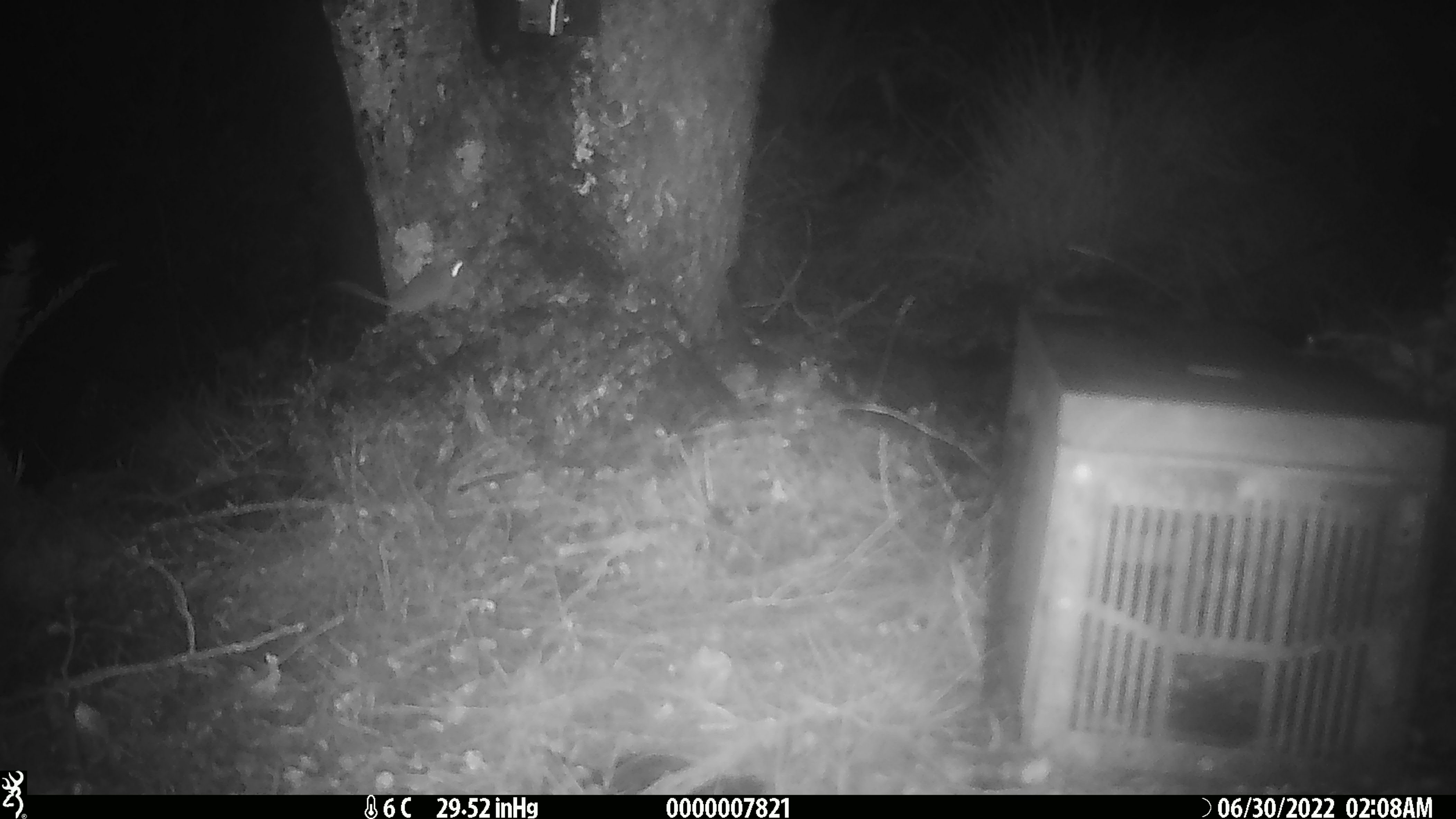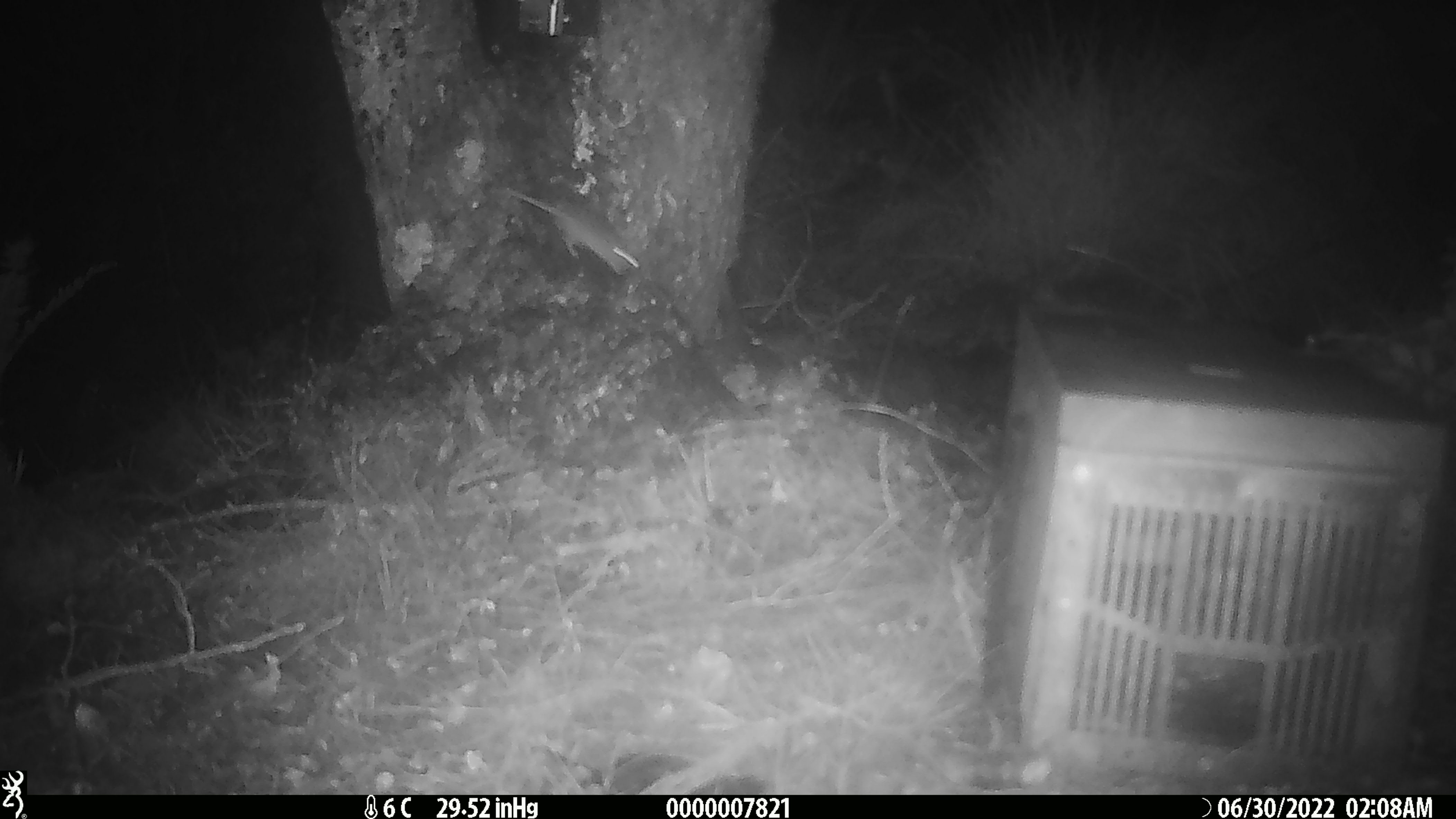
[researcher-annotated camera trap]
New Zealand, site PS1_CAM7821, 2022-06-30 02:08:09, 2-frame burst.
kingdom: Animalia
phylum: Chordata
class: Mammalia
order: Rodentia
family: Muridae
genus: Mus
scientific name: Mus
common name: mouse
Mouse (Mus).